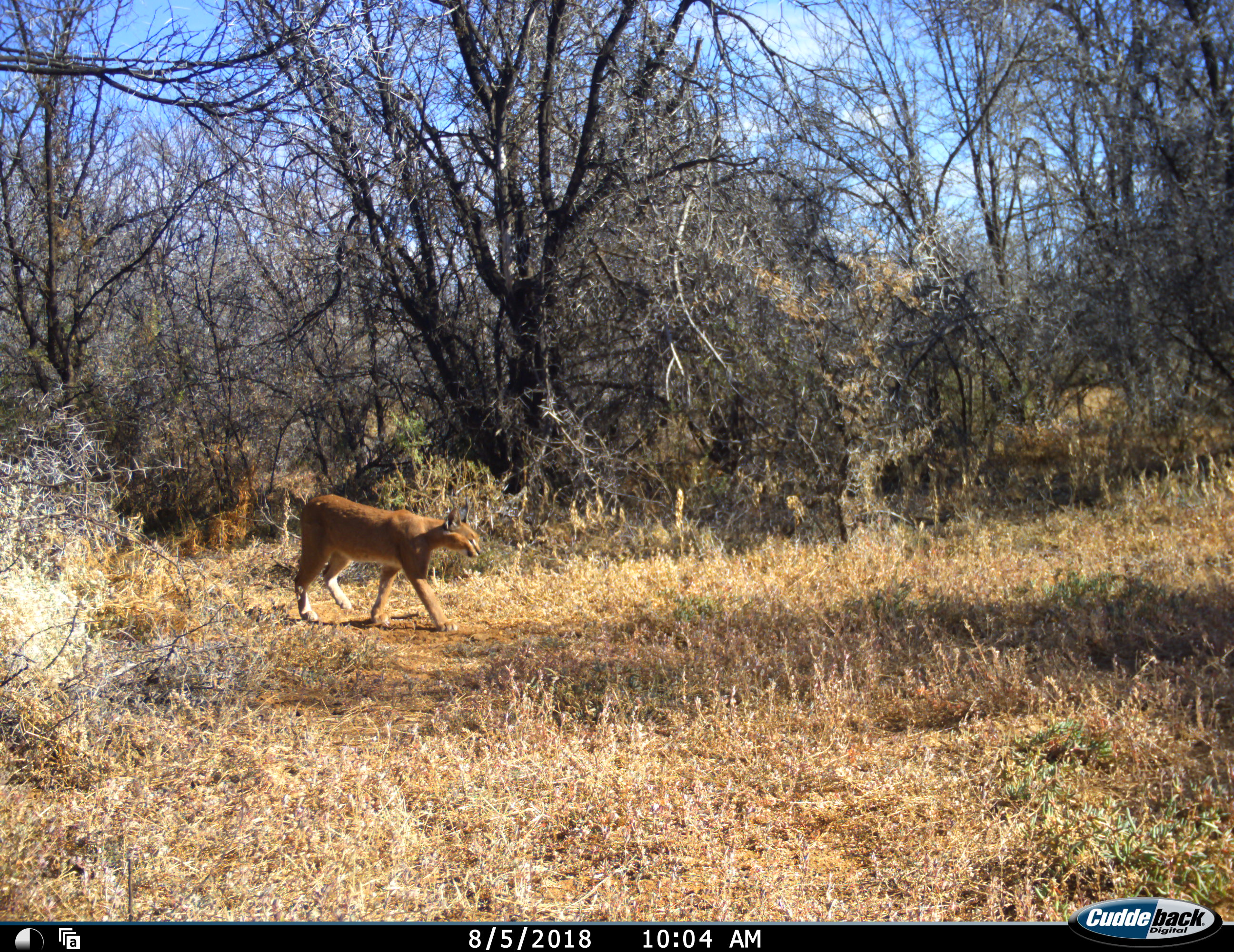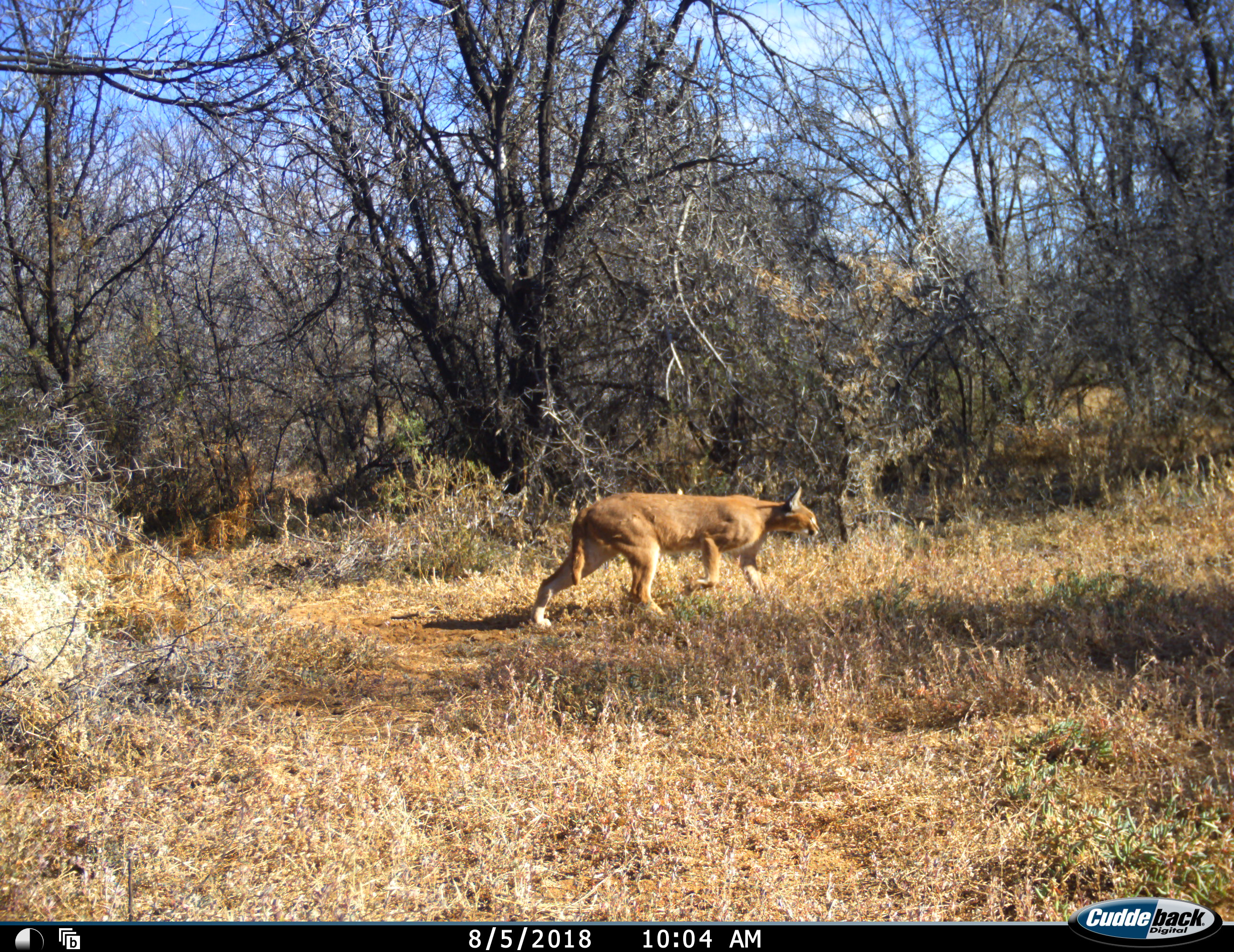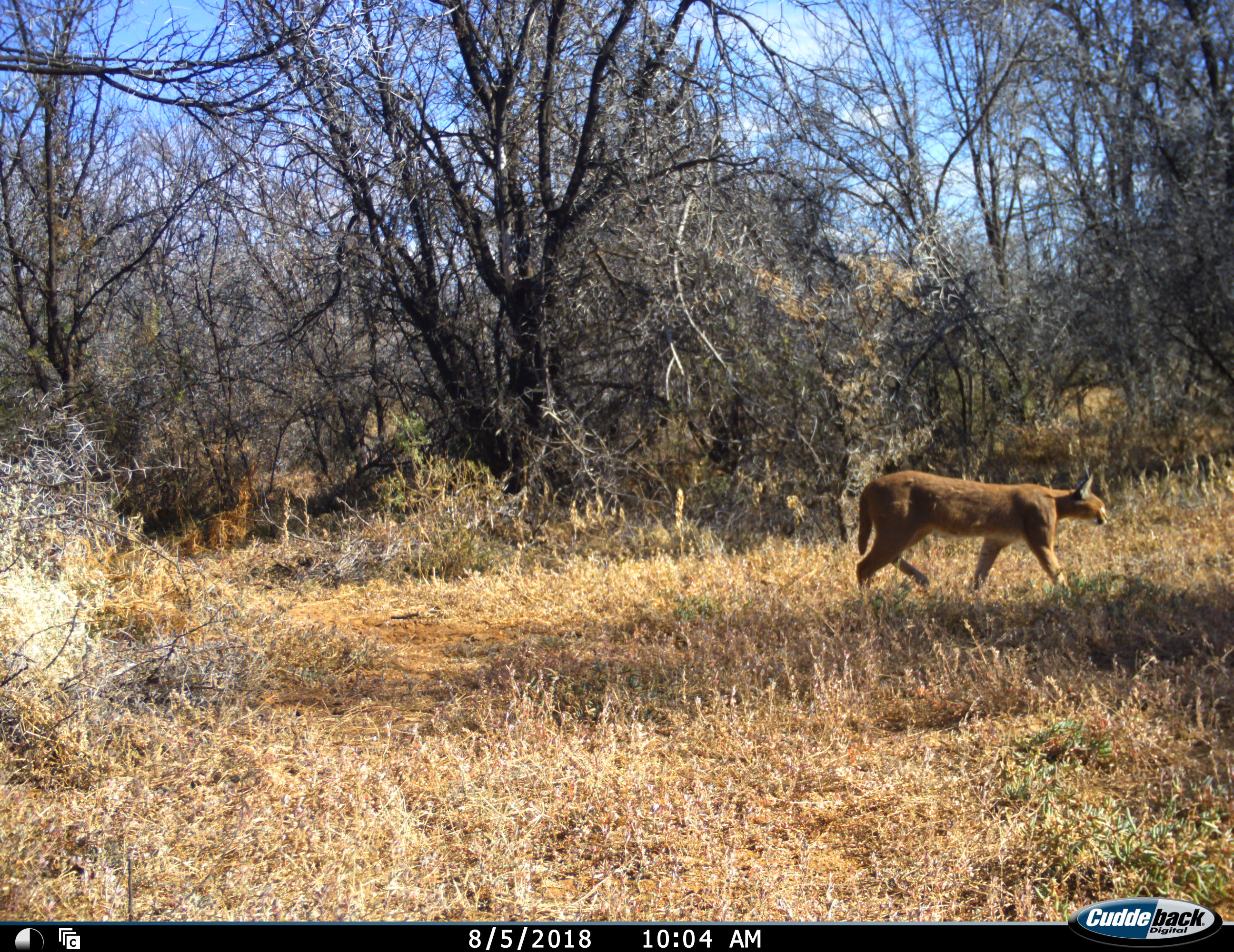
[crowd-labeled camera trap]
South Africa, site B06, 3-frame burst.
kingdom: Animalia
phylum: Chordata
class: Mammalia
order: Carnivora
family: Felidae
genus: Caracal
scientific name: Caracal caracal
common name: caracal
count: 1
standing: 0%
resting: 0%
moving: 100%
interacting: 0%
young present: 0%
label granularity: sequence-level